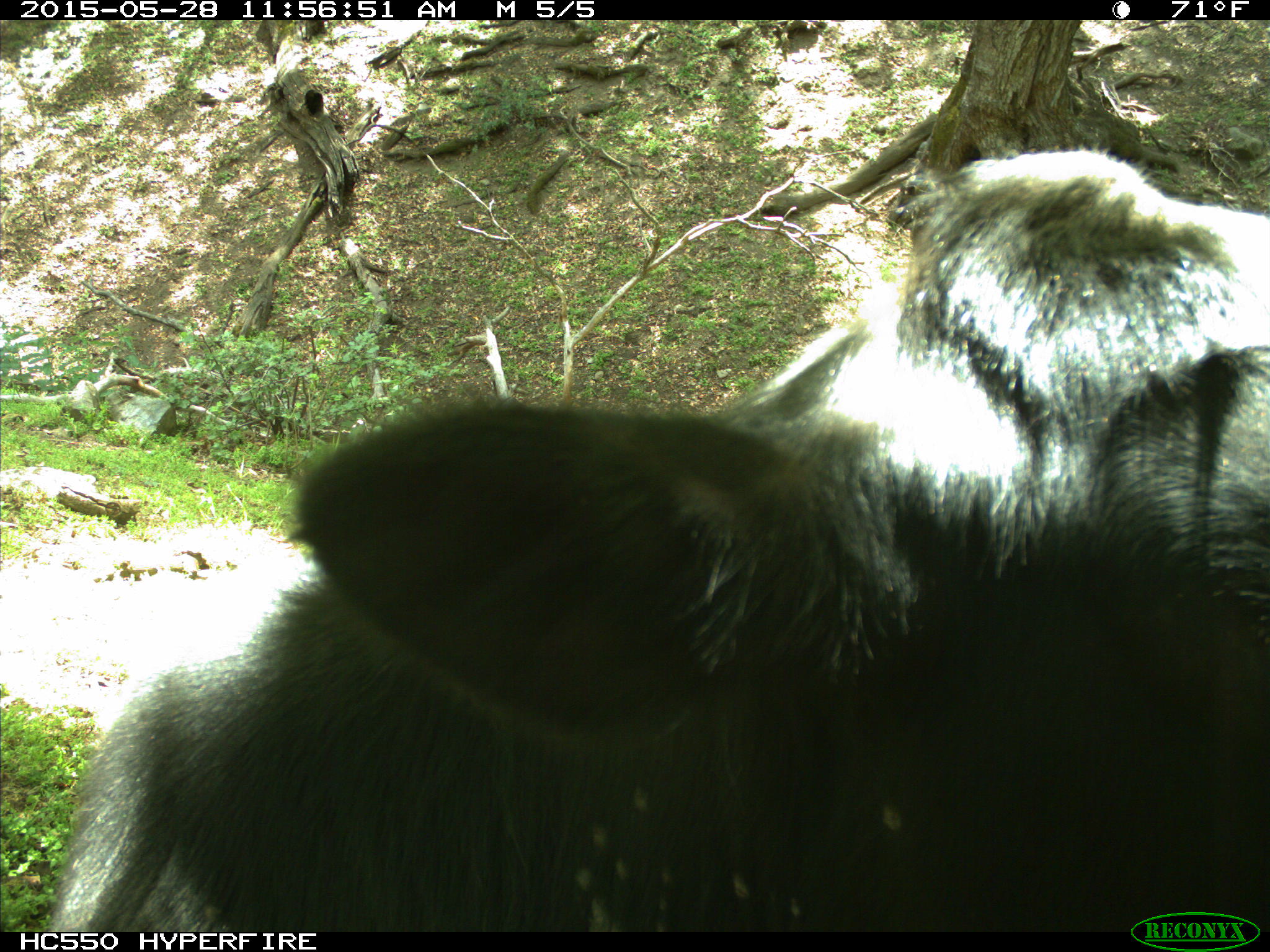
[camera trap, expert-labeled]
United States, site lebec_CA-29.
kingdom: Animalia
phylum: Chordata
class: Mammalia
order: Artiodactyla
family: Bovidae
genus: Bos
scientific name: Bos taurus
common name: domestic cow